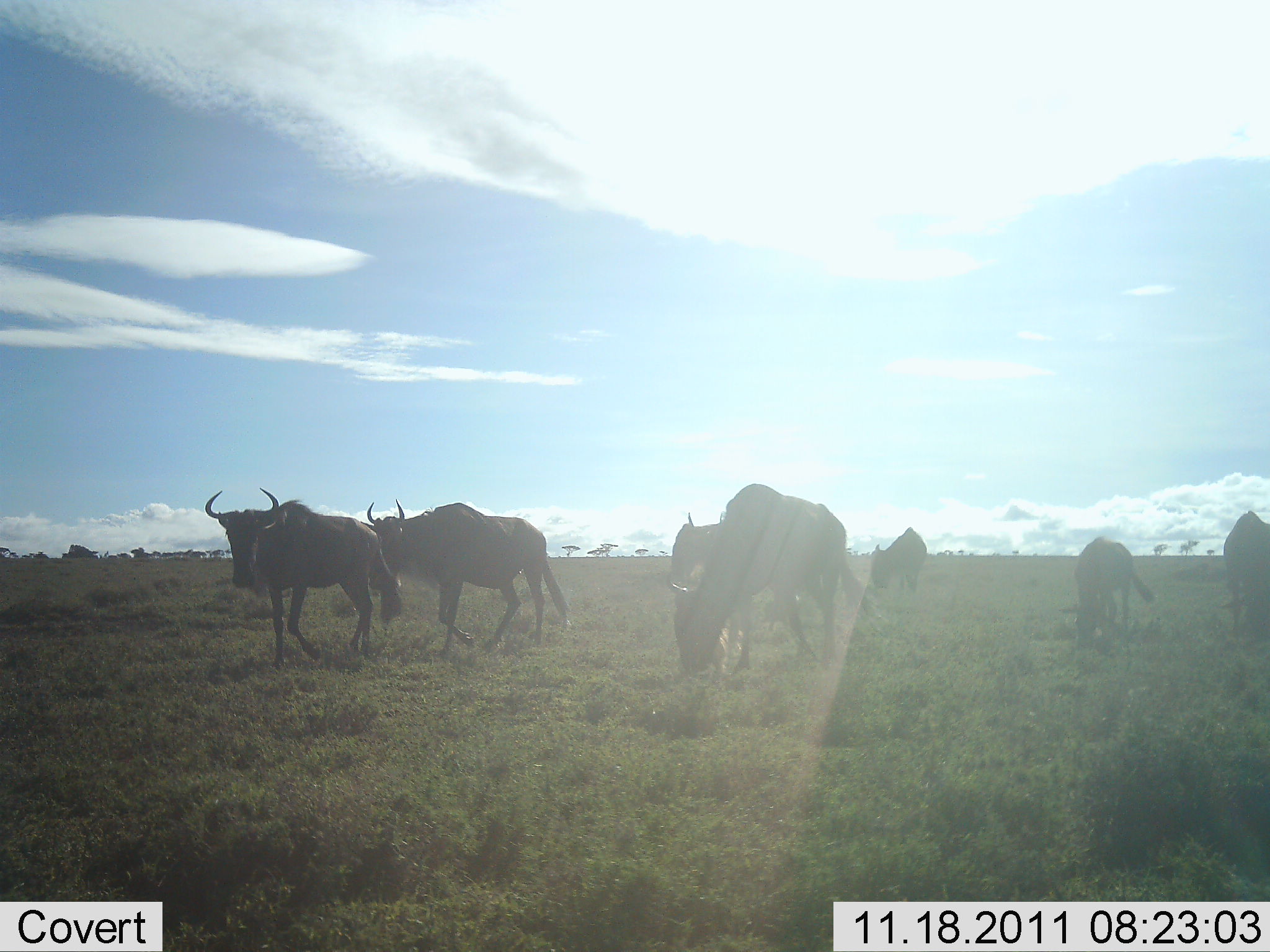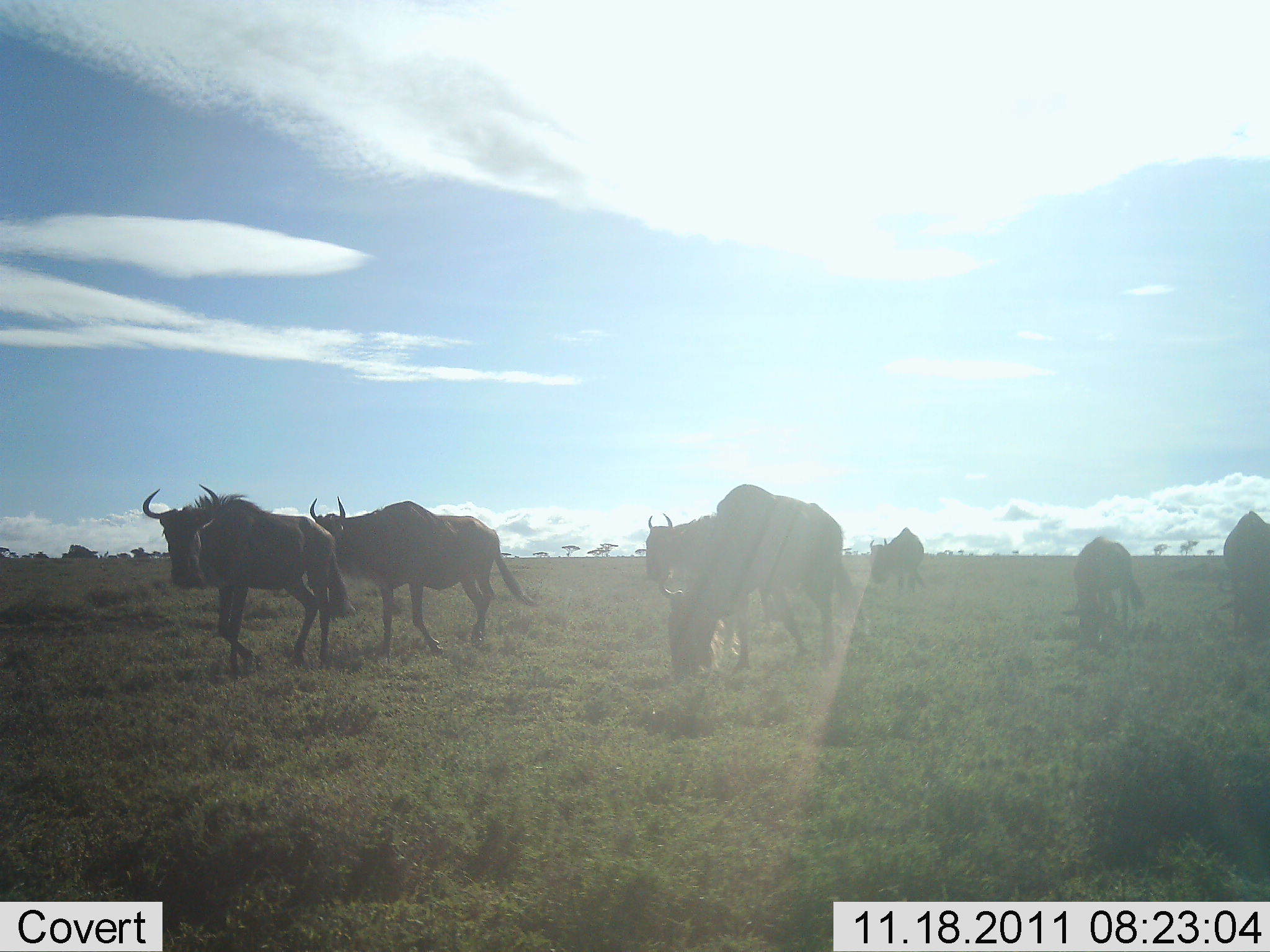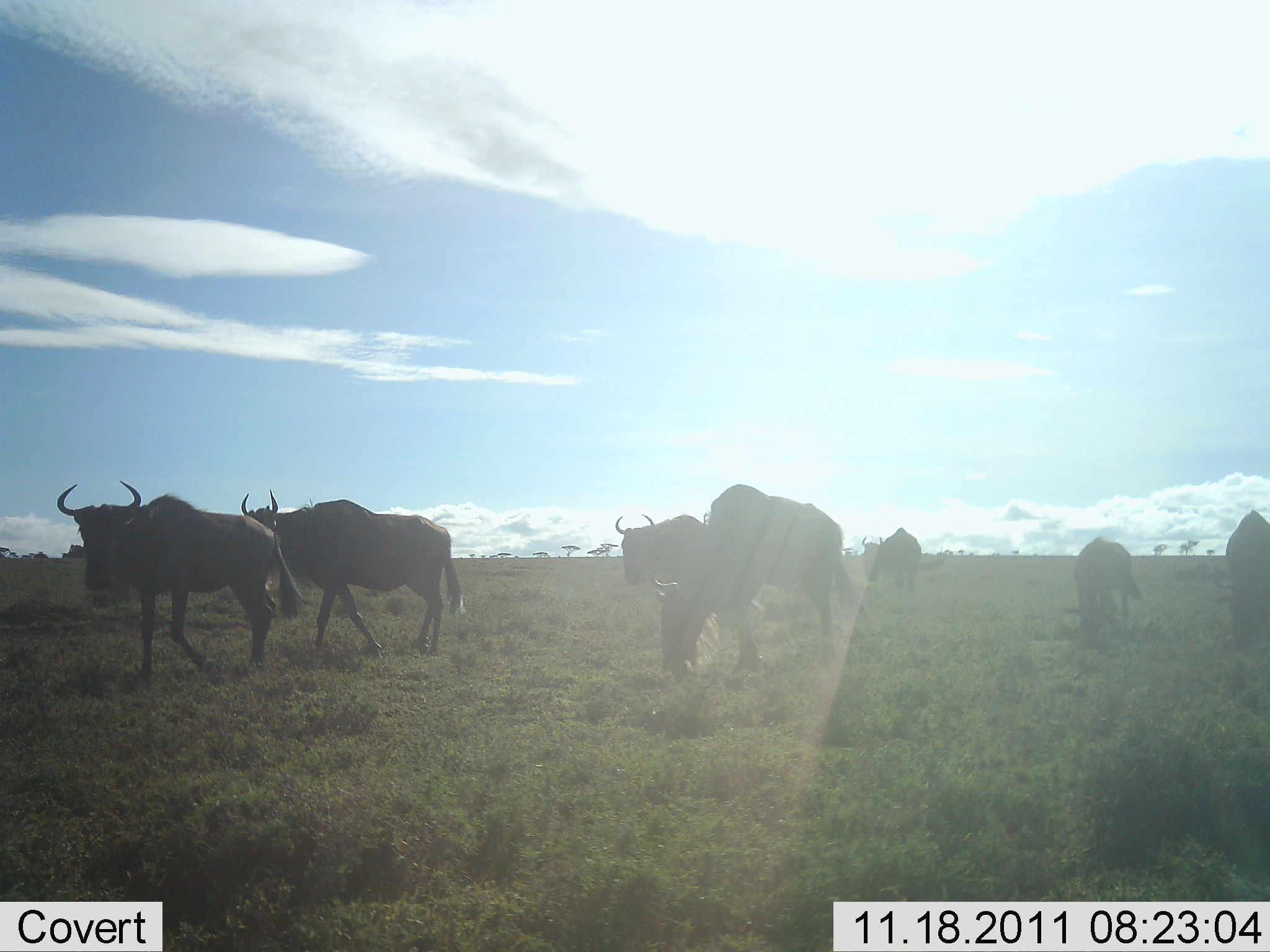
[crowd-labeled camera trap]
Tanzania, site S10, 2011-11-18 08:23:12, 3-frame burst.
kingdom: Animalia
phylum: Chordata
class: Mammalia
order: Artiodactyla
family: Bovidae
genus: Connochaetes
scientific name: Connochaetes taurinus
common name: blue wildebeest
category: wildebeest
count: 7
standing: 46%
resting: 0%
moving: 92%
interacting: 0%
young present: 0%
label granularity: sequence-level